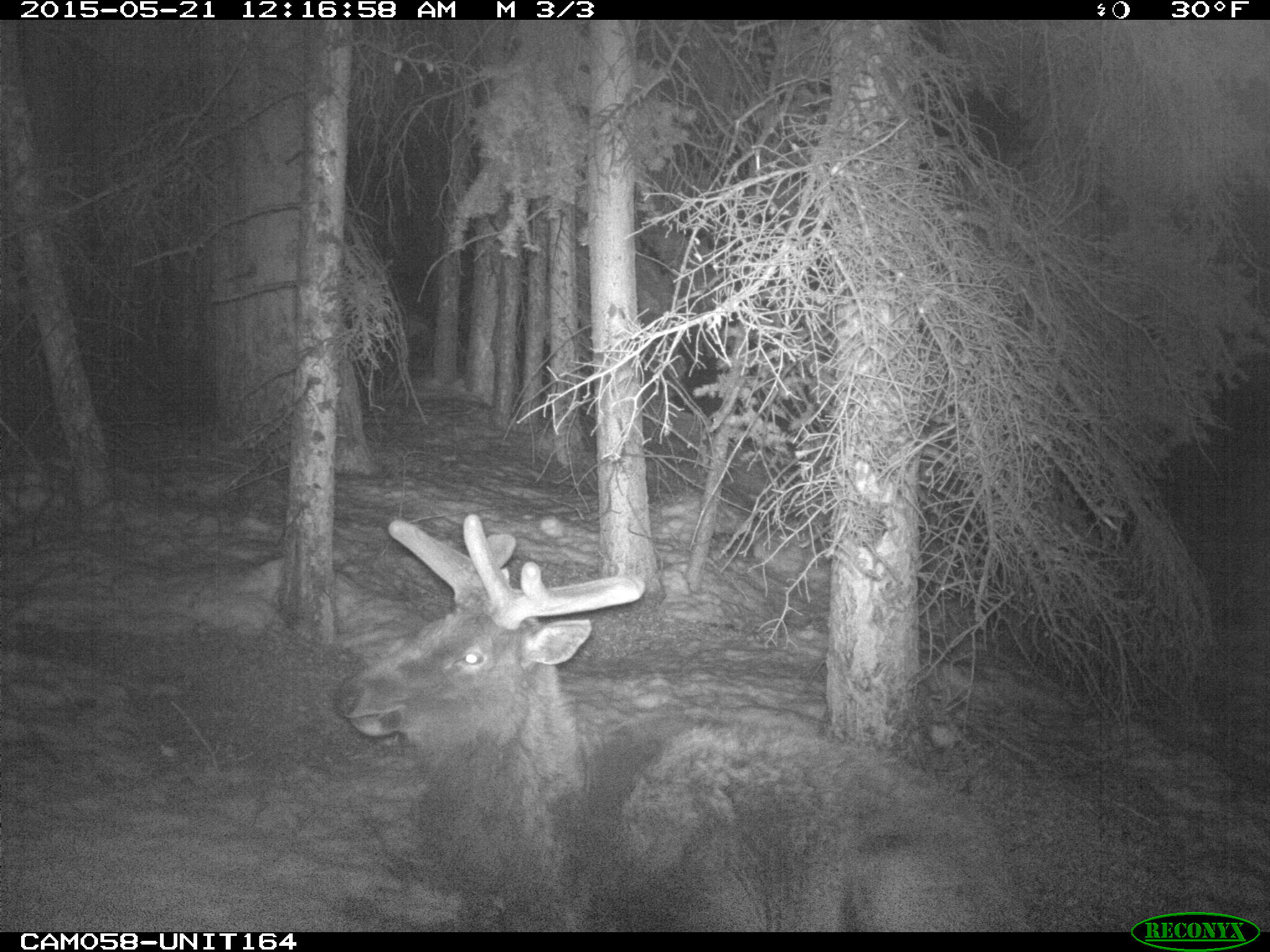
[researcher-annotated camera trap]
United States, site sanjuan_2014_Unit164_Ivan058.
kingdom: Animalia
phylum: Chordata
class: Mammalia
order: Artiodactyla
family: Cervidae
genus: Cervus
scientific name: Cervus elaphus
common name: red deer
Cervus elaphus (red deer).